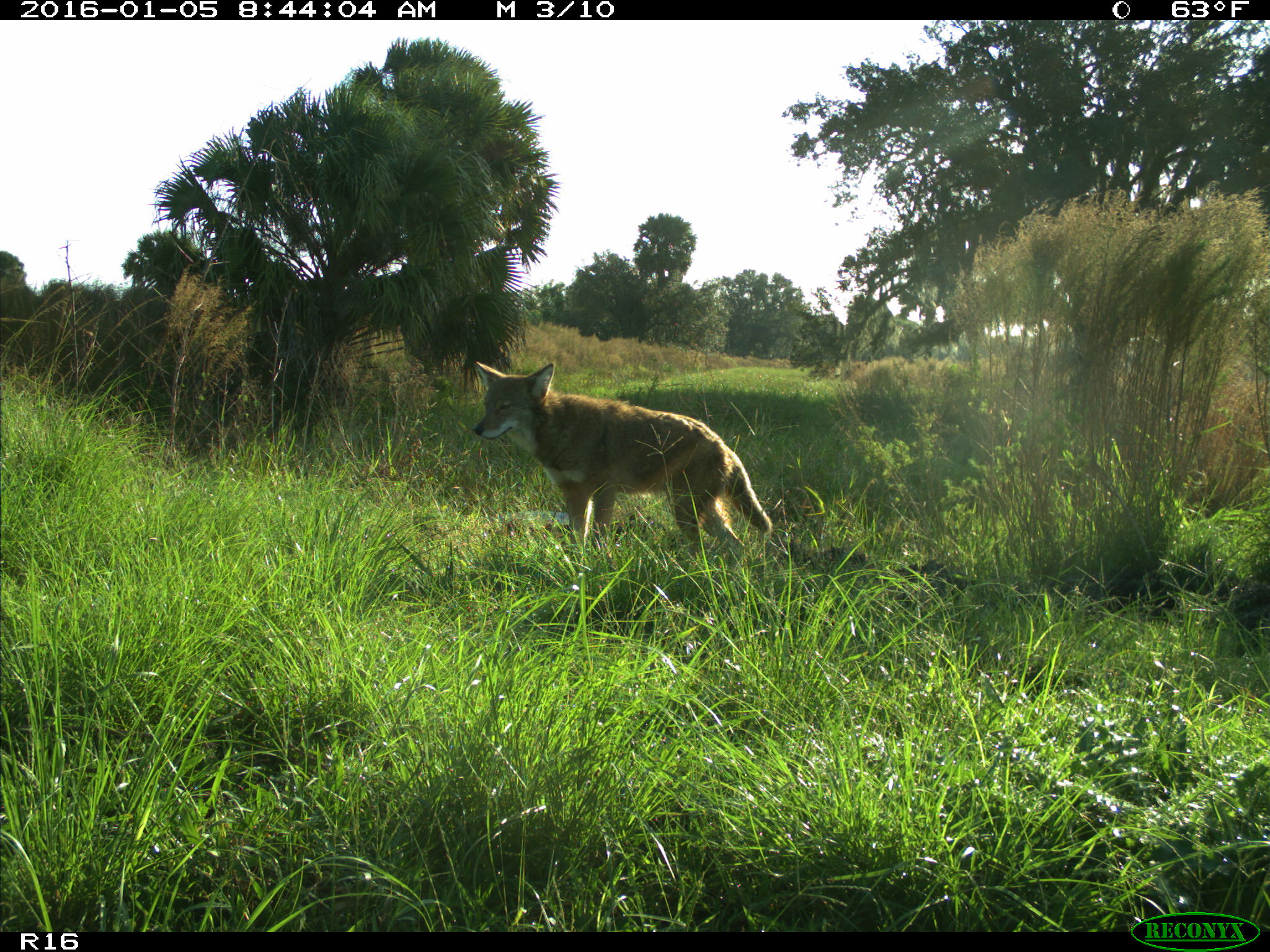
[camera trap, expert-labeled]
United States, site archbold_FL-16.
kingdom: Animalia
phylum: Chordata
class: Mammalia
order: Carnivora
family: Canidae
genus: Canis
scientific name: Canis latrans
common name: coyote